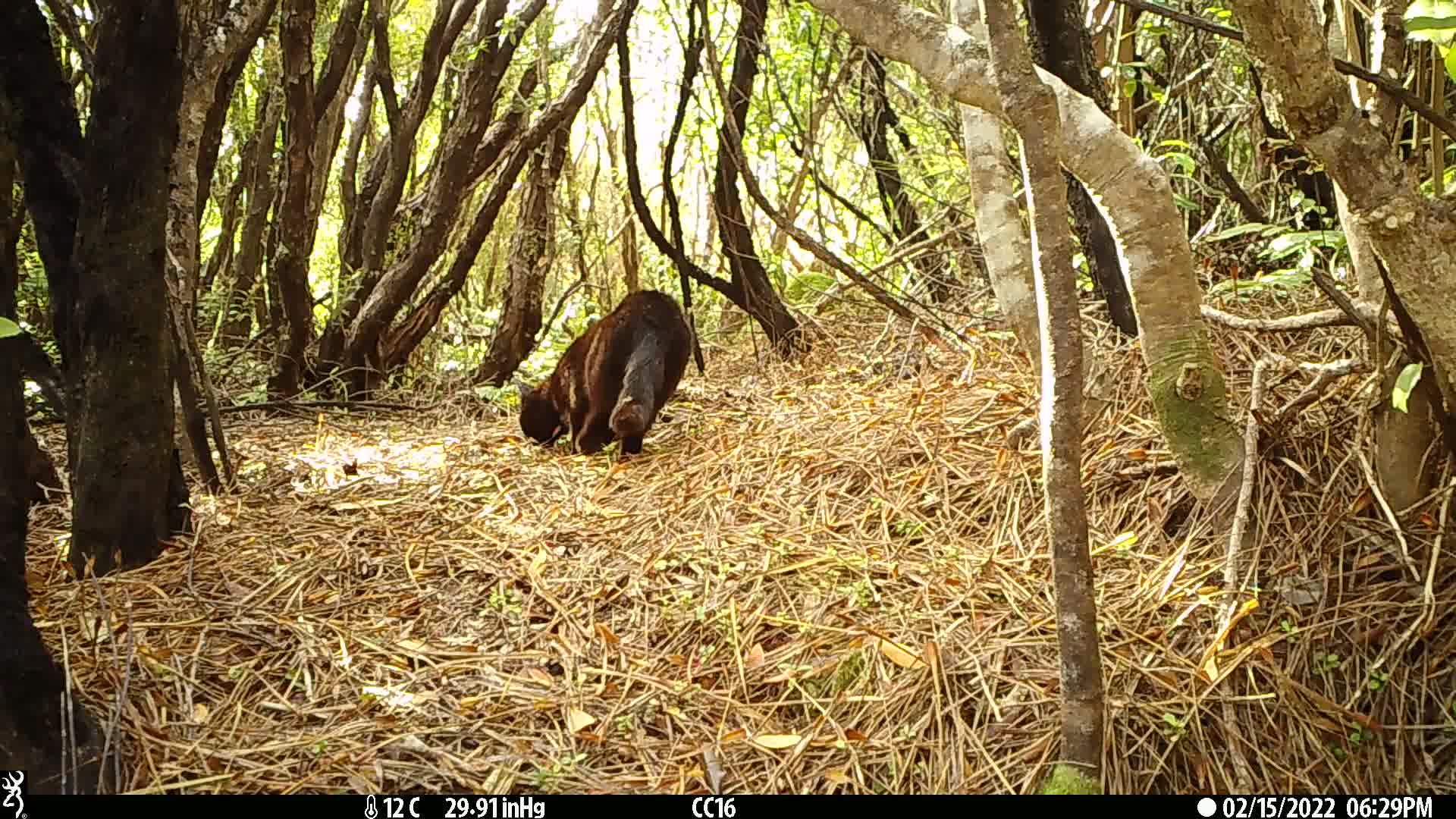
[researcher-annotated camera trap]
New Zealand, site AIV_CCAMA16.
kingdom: Animalia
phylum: Chordata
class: Mammalia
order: Carnivora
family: Felidae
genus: Felis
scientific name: Felis catus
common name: domestic cat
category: cat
Cat (domestic cat) (Felis catus).